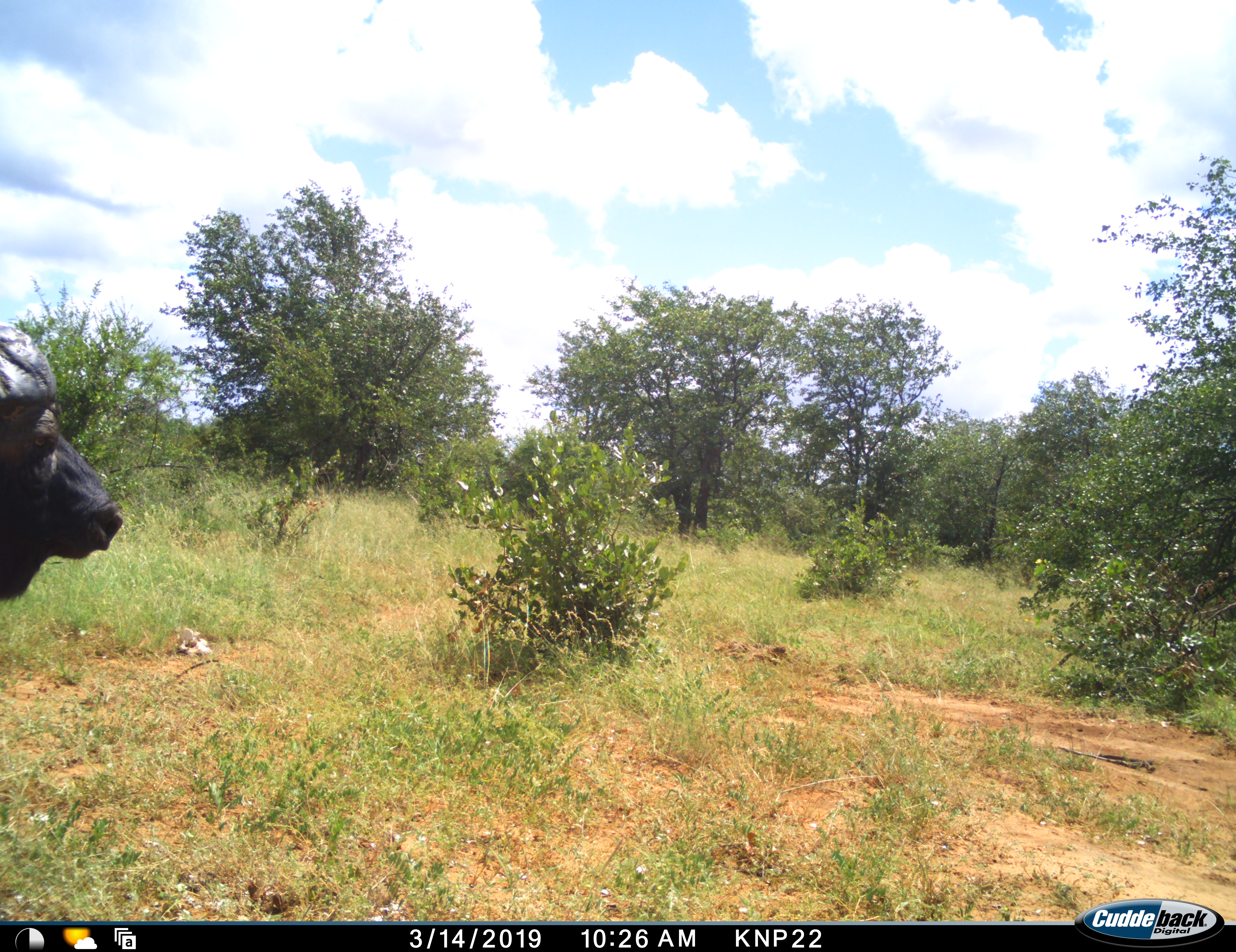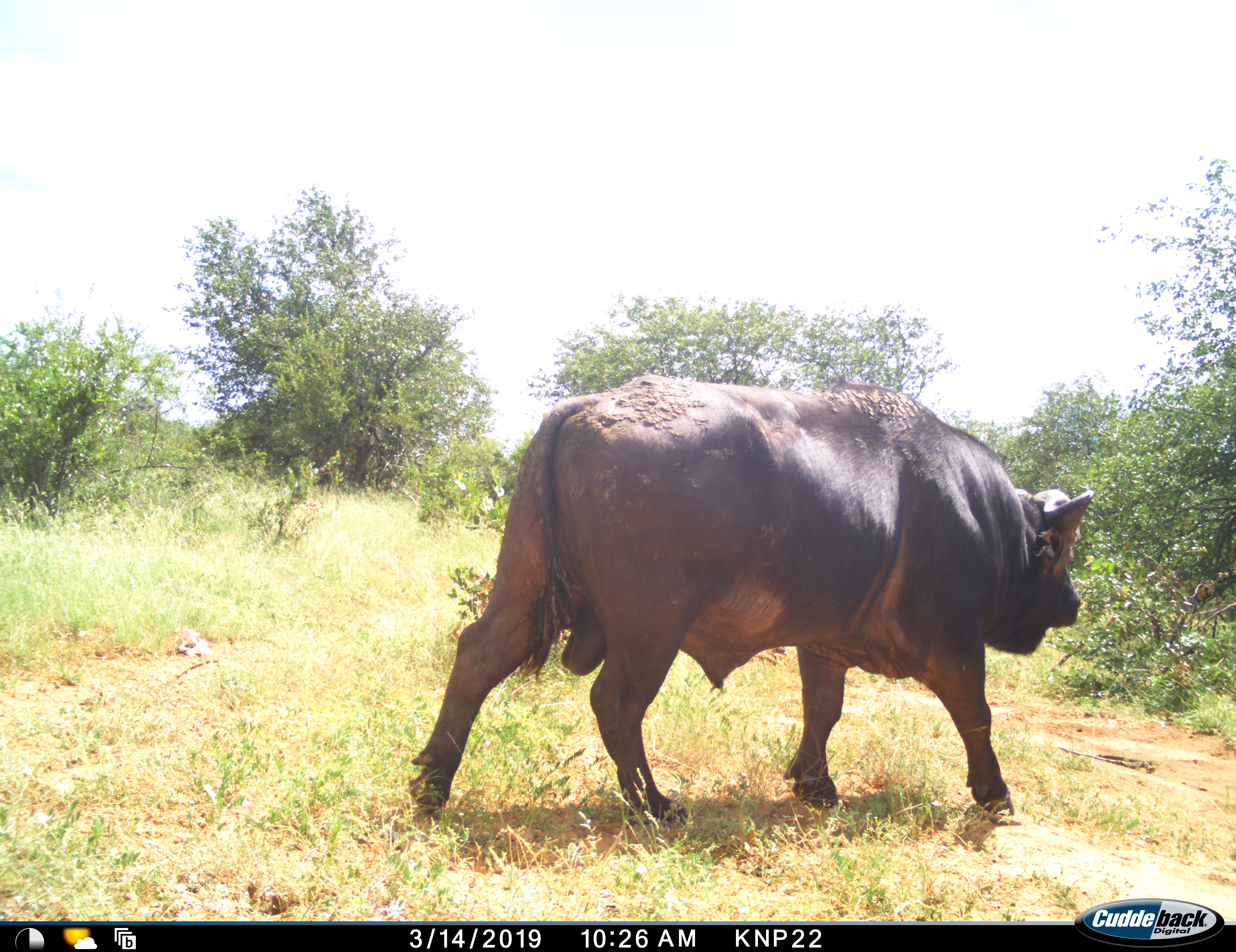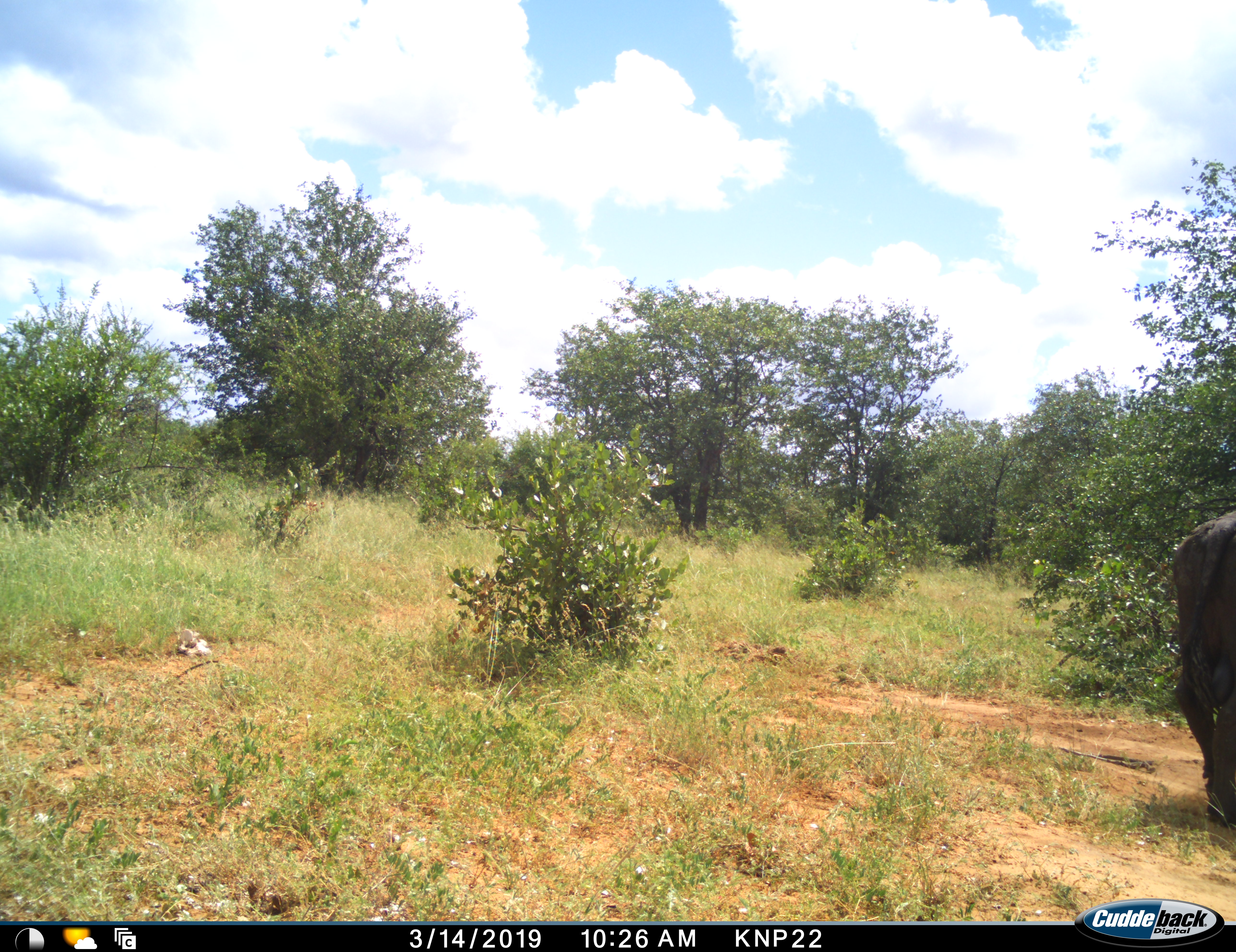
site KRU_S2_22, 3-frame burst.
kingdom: Animalia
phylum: Chordata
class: Mammalia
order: Artiodactyla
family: Bovidae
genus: Syncerus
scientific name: Syncerus caffer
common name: african buffalo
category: buffalo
Buffalo (african buffalo) (Syncerus caffer), count 1. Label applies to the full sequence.